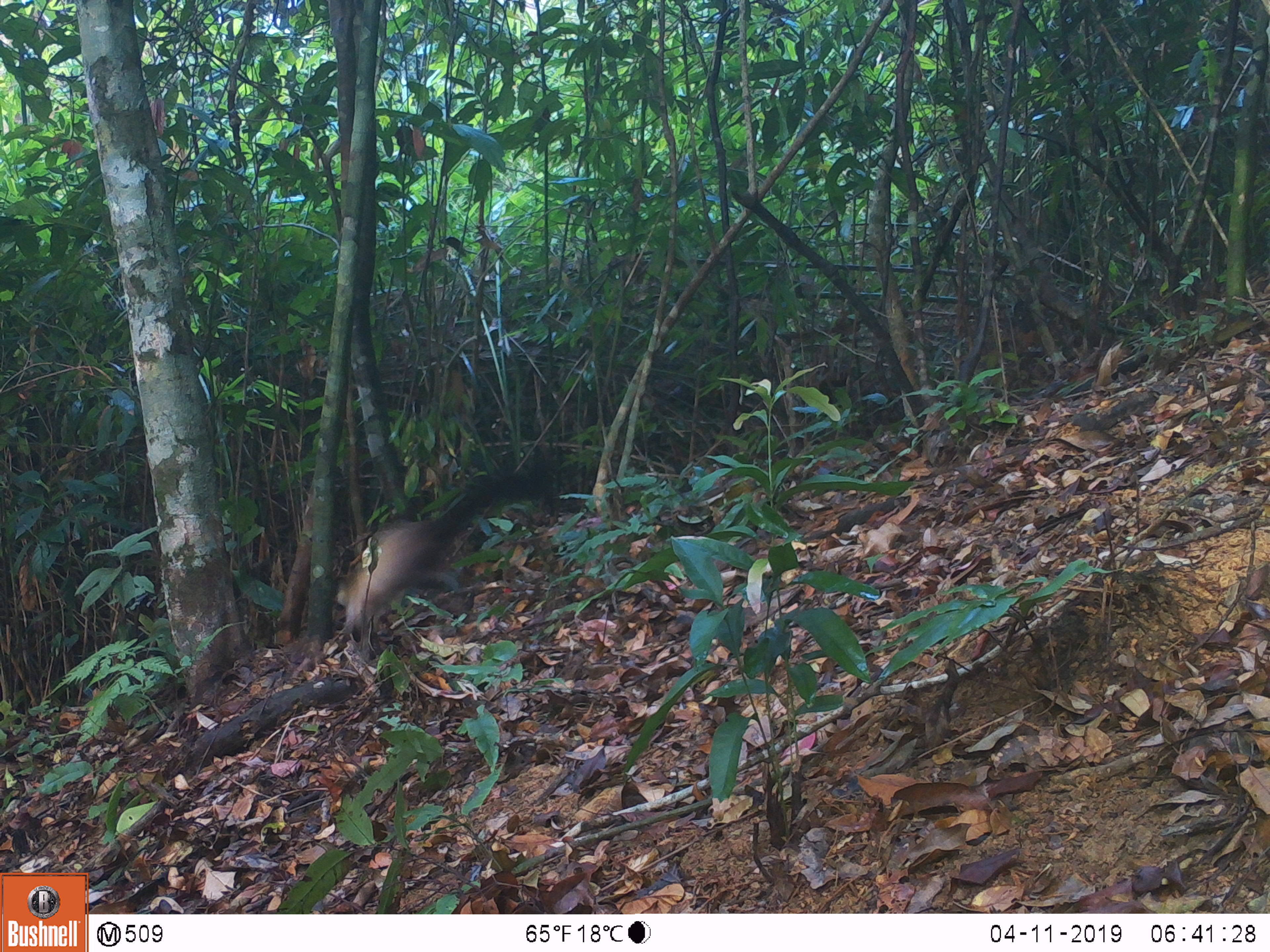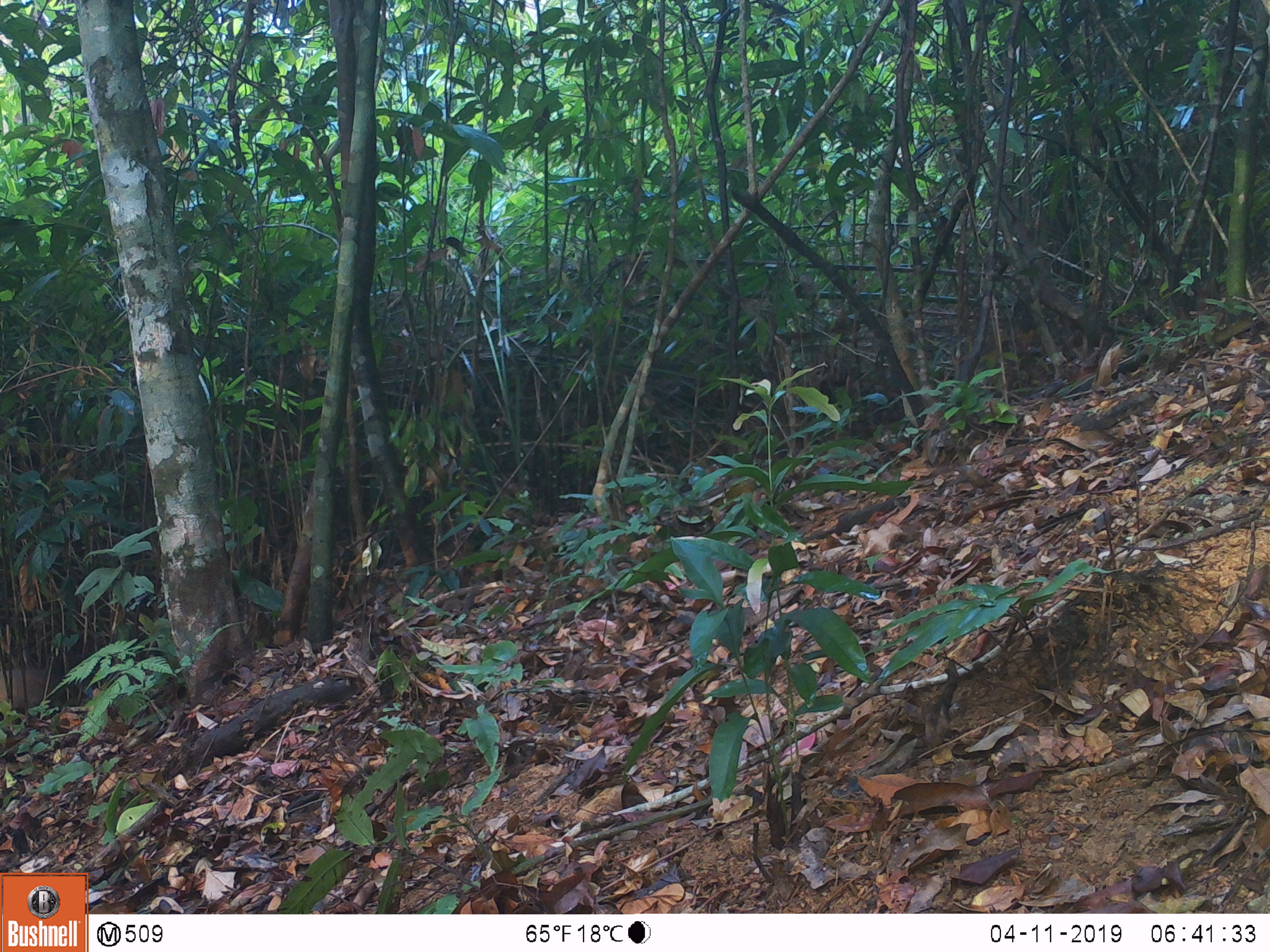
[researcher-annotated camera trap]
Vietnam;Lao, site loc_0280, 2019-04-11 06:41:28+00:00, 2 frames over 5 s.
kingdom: Animalia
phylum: Chordata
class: Mammalia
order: Carnivora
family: Mustelidae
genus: Martes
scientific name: Martes flavigula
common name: yellow-throated marten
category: yellow throated marten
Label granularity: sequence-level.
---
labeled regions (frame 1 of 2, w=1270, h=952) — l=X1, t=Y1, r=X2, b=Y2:
yellow throated marten: l=330, t=463, r=558, b=649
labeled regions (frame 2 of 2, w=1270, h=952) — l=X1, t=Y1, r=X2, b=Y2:
yellow throated marten: l=0, t=662, r=59, b=713